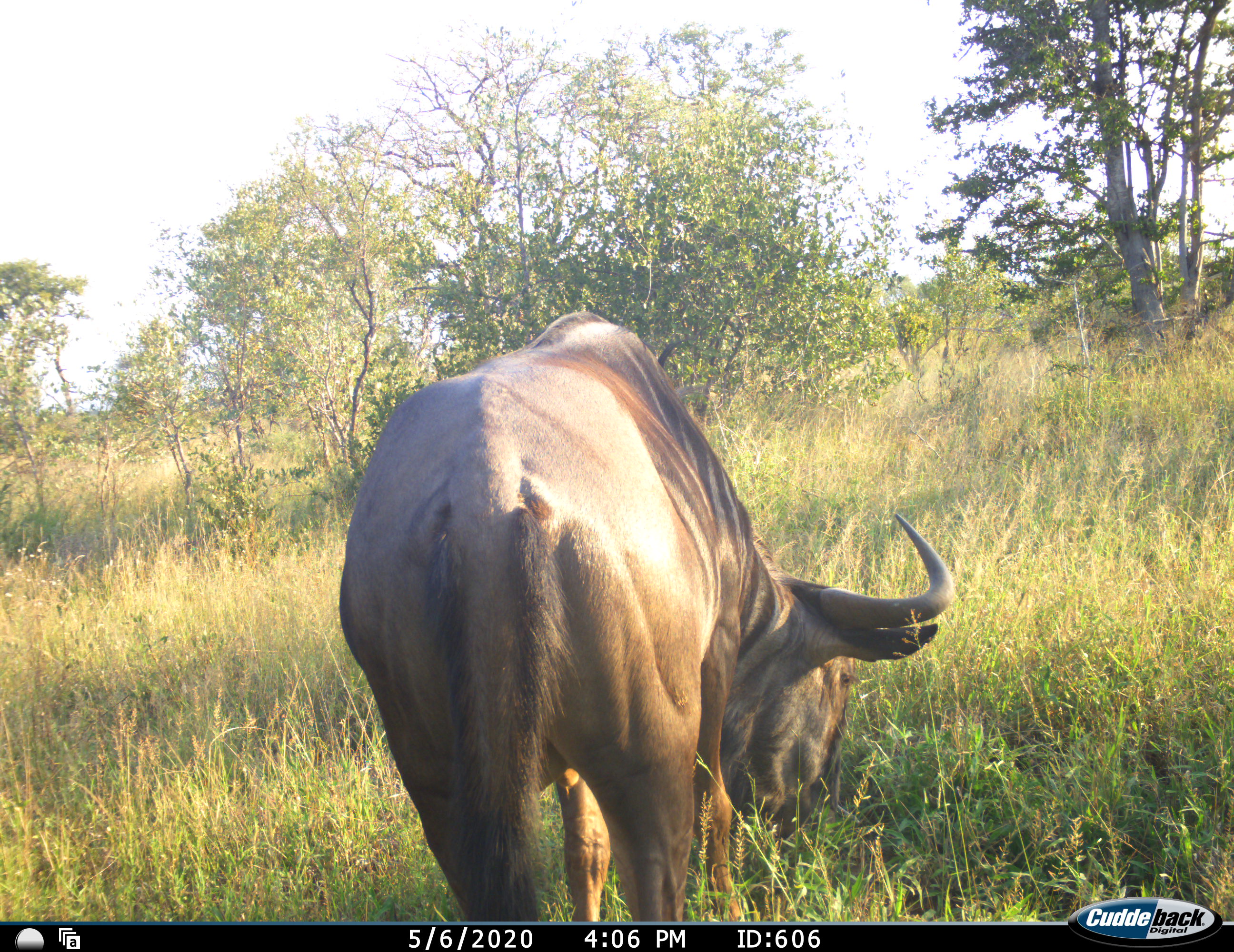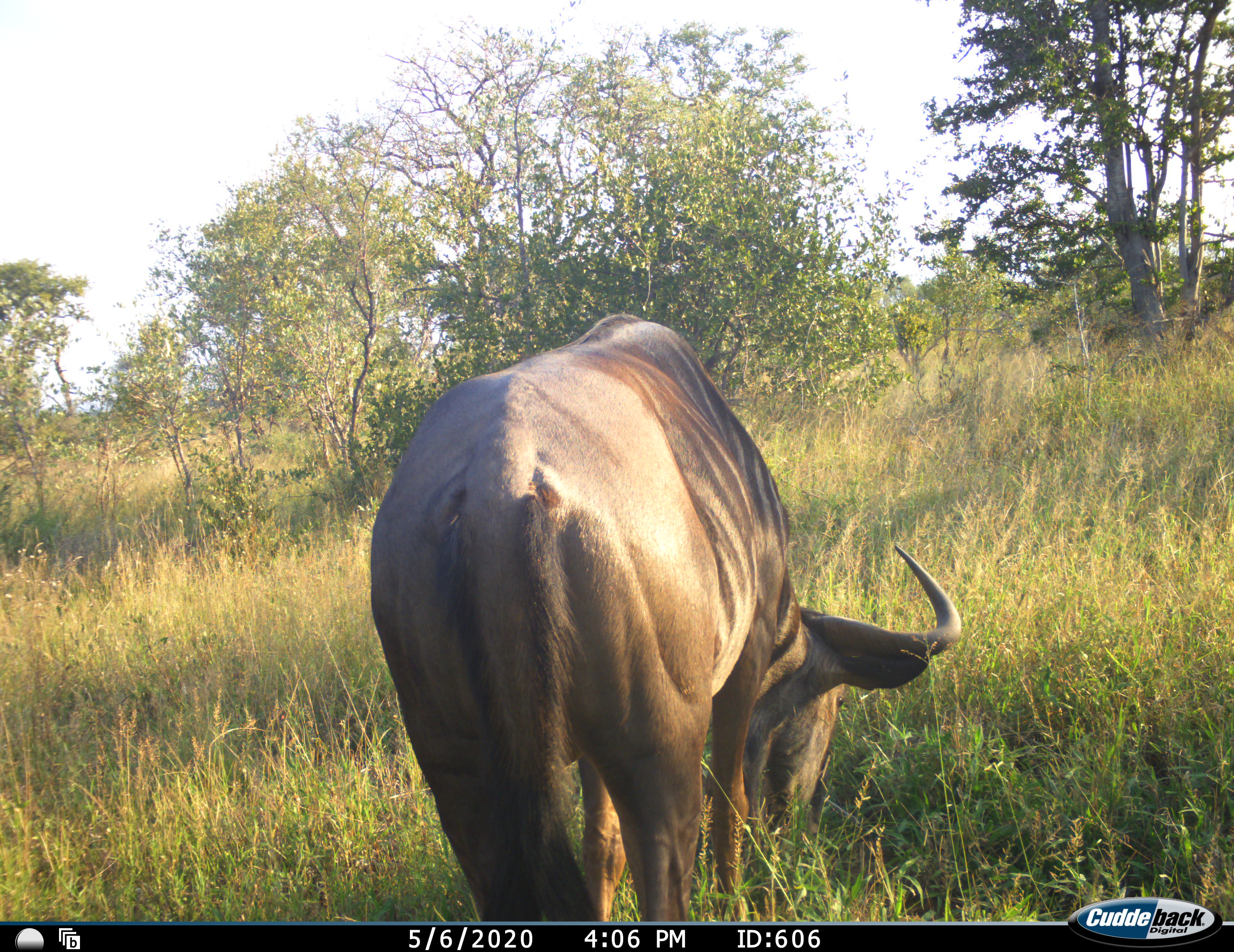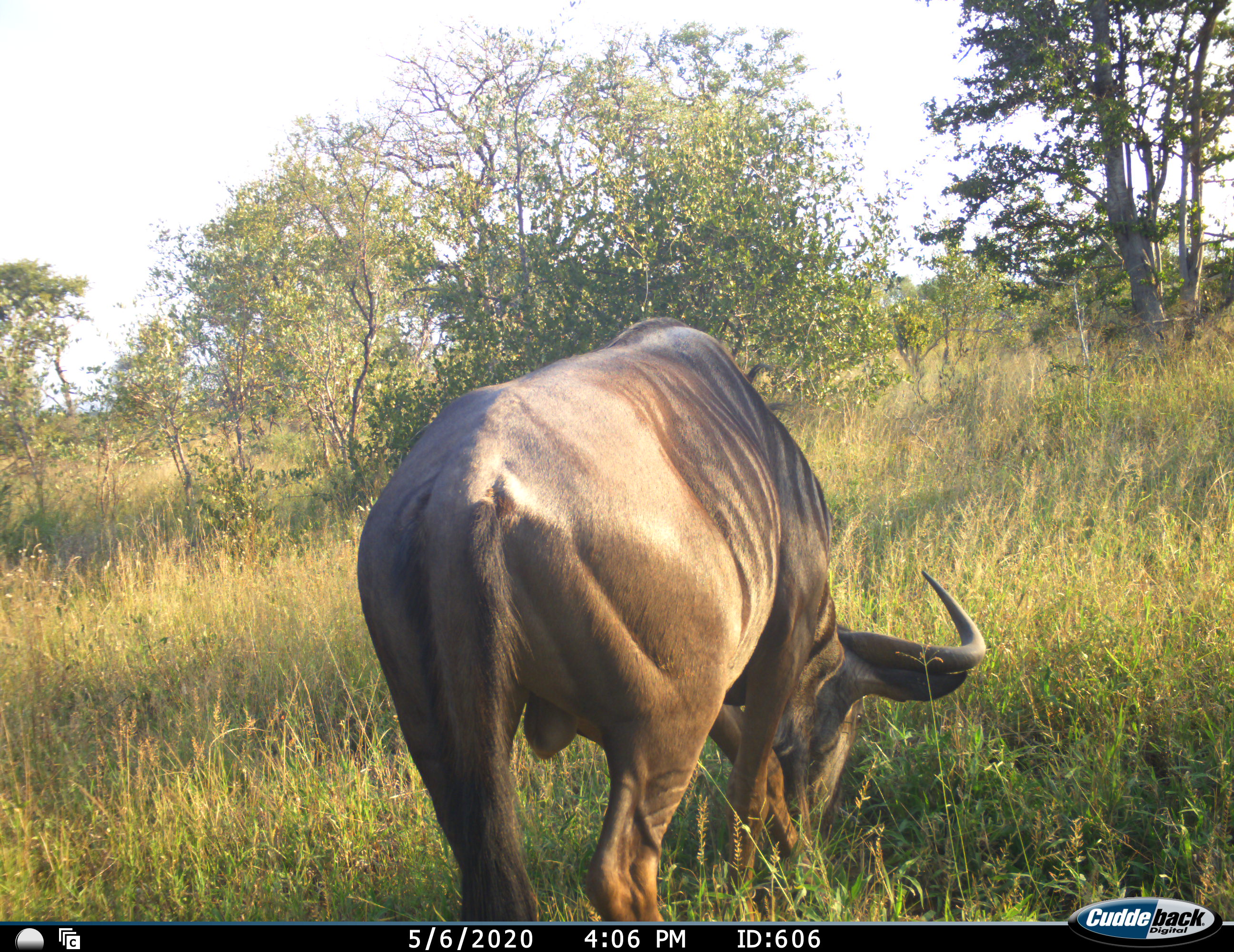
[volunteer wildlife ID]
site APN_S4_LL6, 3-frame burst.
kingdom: Animalia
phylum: Chordata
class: Mammalia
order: Artiodactyla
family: Bovidae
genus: Connochaetes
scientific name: Connochaetes taurinus taurinus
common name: blue wildebeest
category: wildebeestblue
Wildebeestblue (blue wildebeest) (Connochaetes taurinus taurinus), count 1. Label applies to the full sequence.